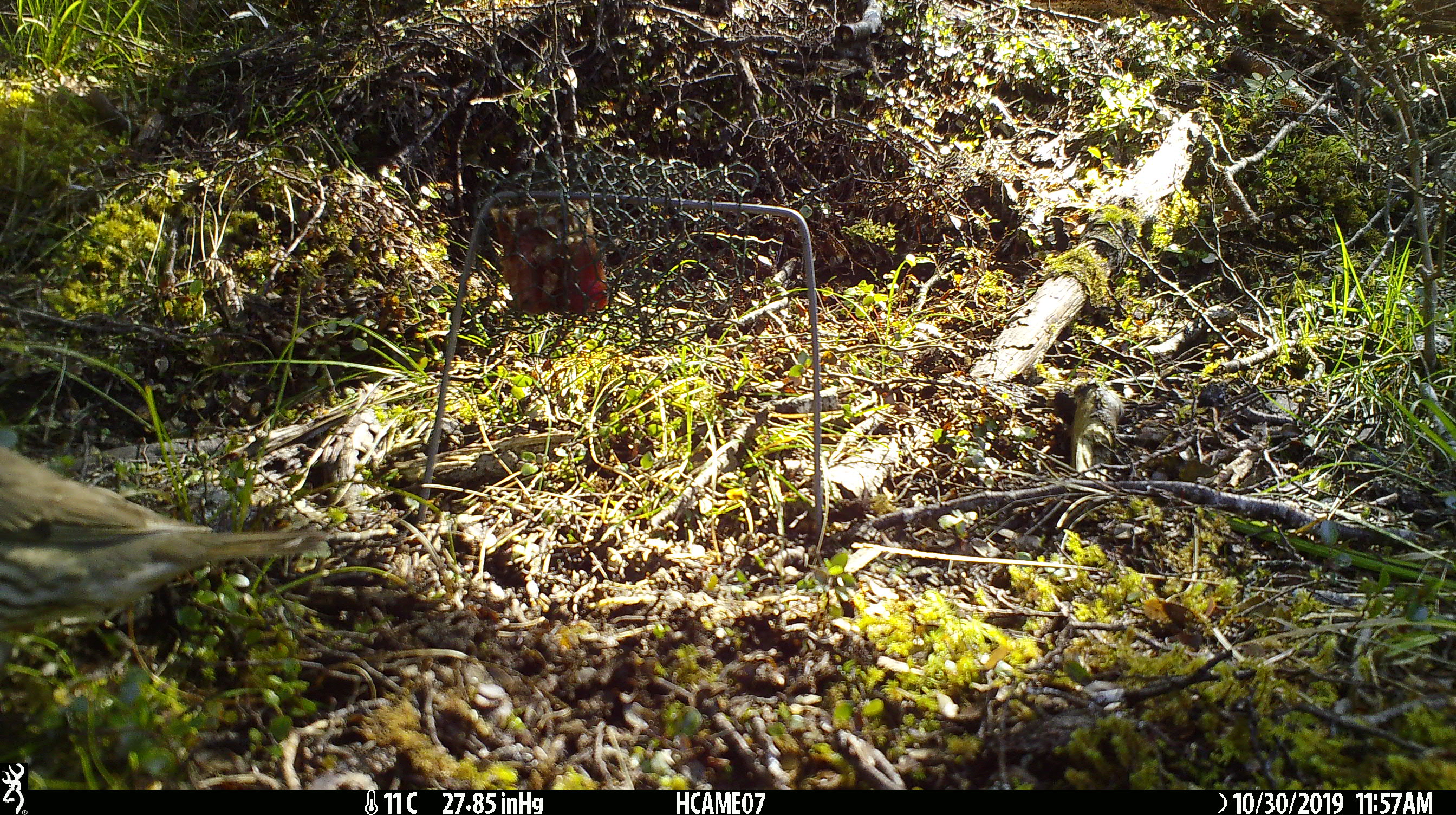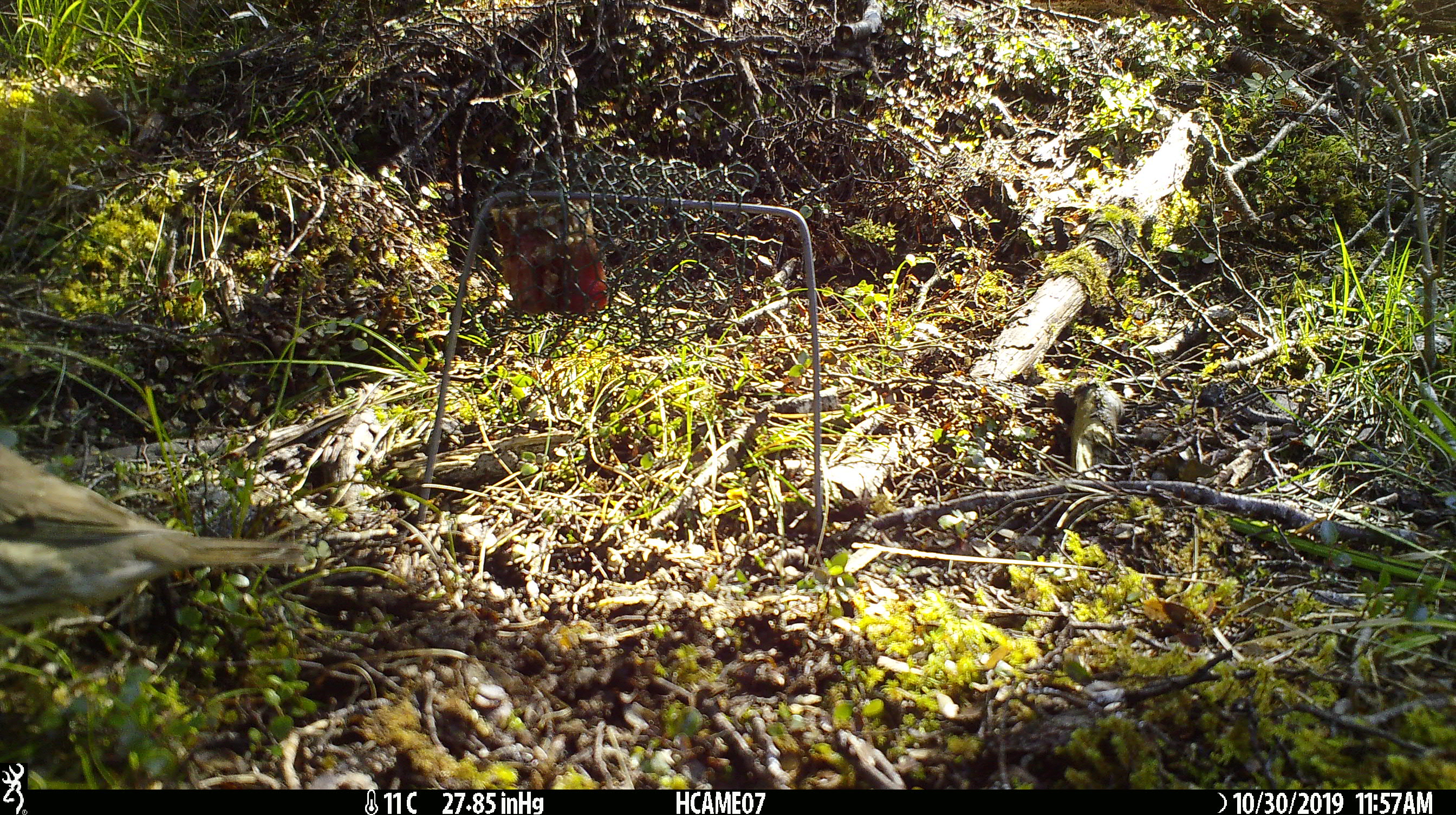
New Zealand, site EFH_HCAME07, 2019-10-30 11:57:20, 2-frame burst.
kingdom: Animalia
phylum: Chordata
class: Aves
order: Passeriformes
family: Turdidae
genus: Turdus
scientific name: Turdus philomelos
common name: song thrush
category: thrush